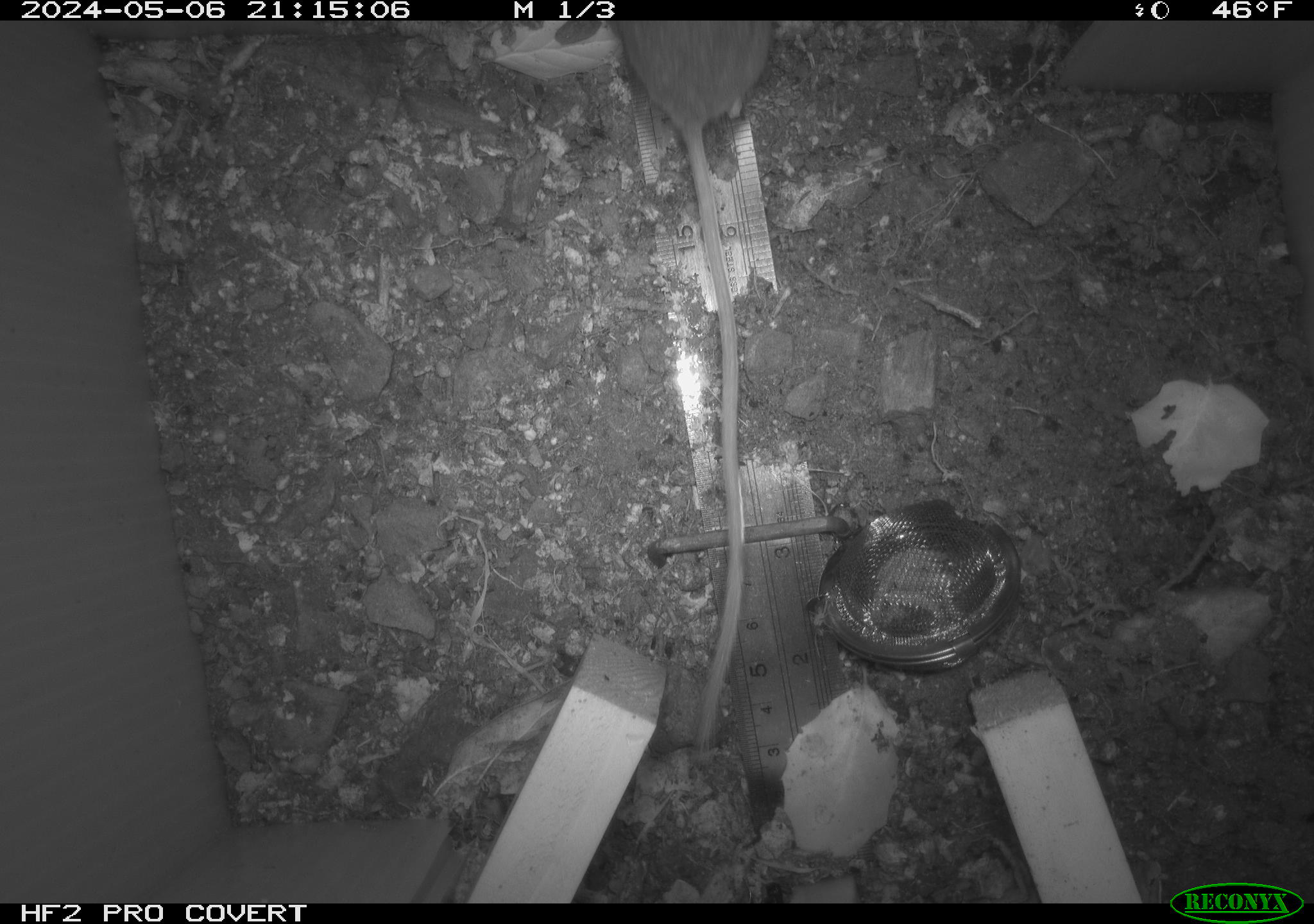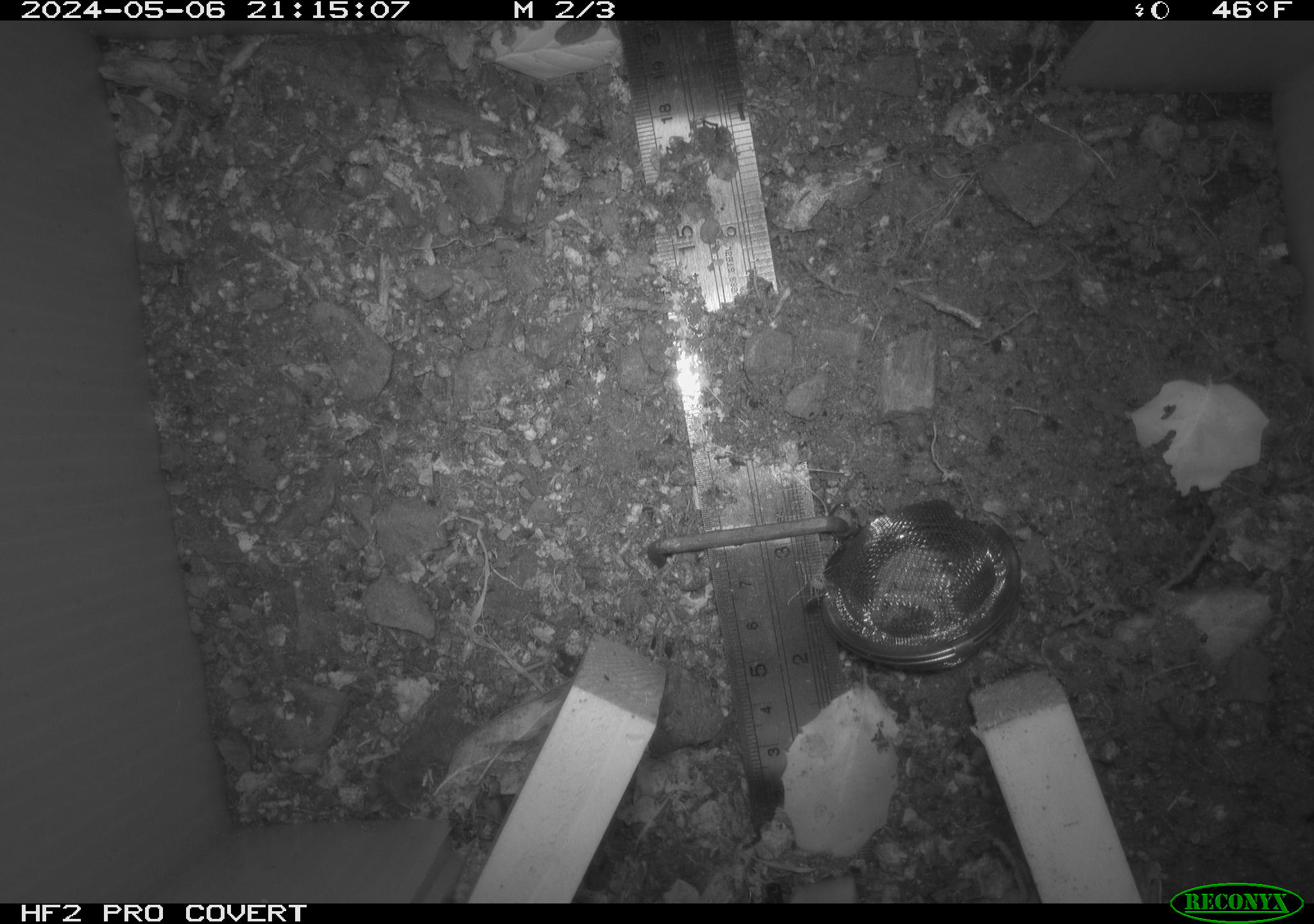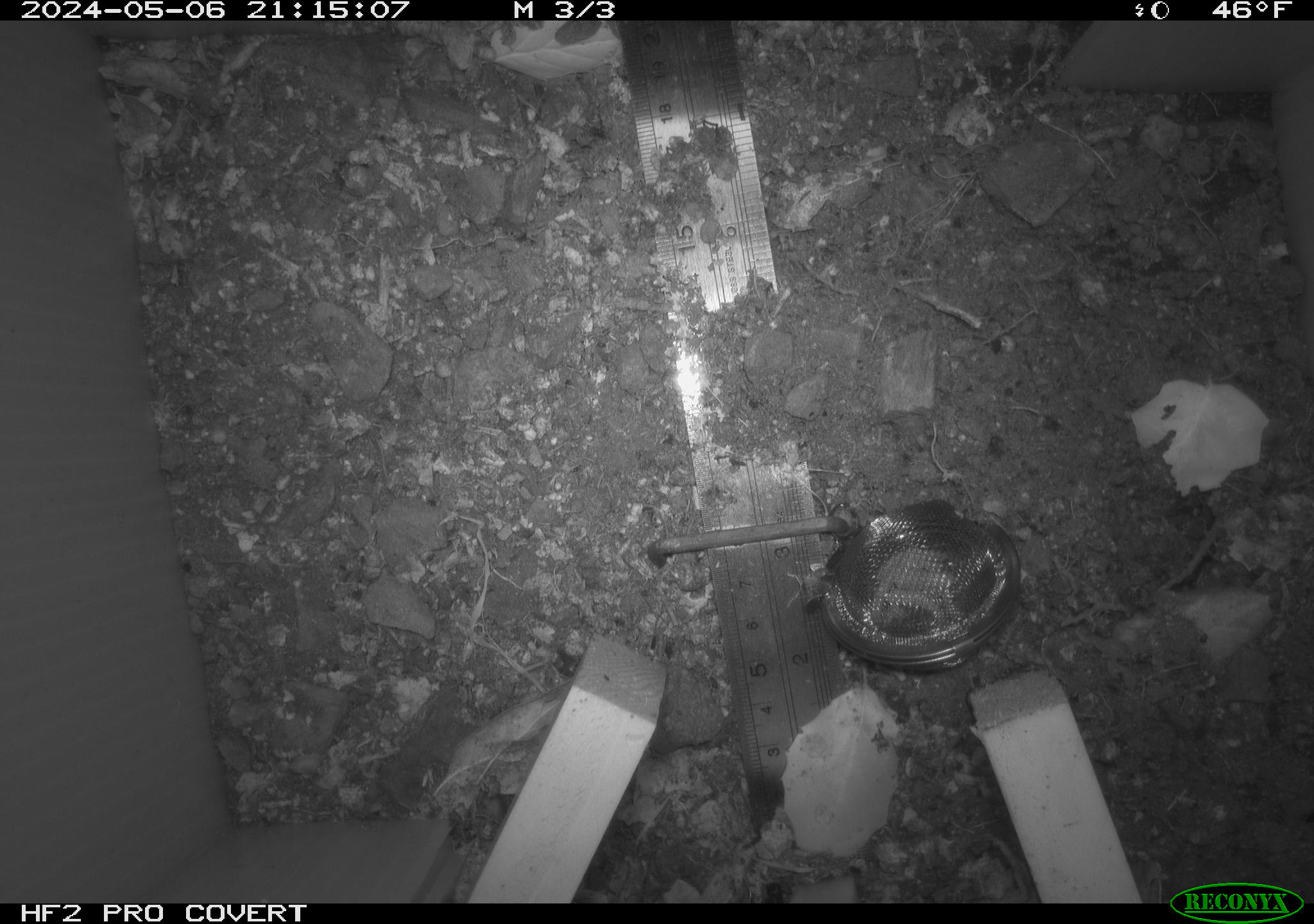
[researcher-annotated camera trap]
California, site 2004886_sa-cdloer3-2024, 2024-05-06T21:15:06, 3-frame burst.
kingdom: Animalia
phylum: Chordata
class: Mammalia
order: Rodentia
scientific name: Rodentia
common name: mouse species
Mouse species (Rodentia).